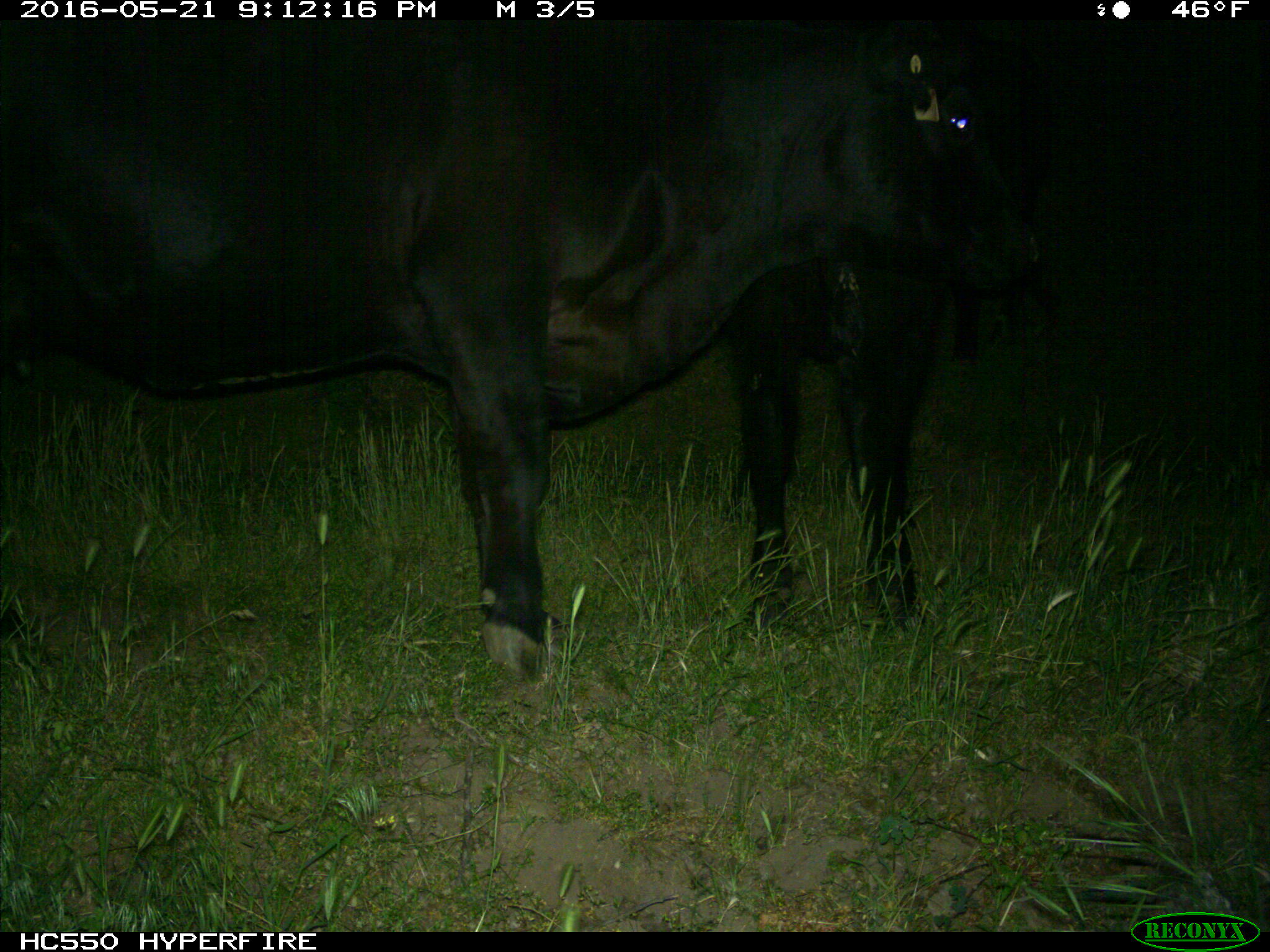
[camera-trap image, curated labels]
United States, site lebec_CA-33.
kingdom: Animalia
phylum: Chordata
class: Mammalia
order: Artiodactyla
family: Bovidae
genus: Bos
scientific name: Bos taurus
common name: domestic cow